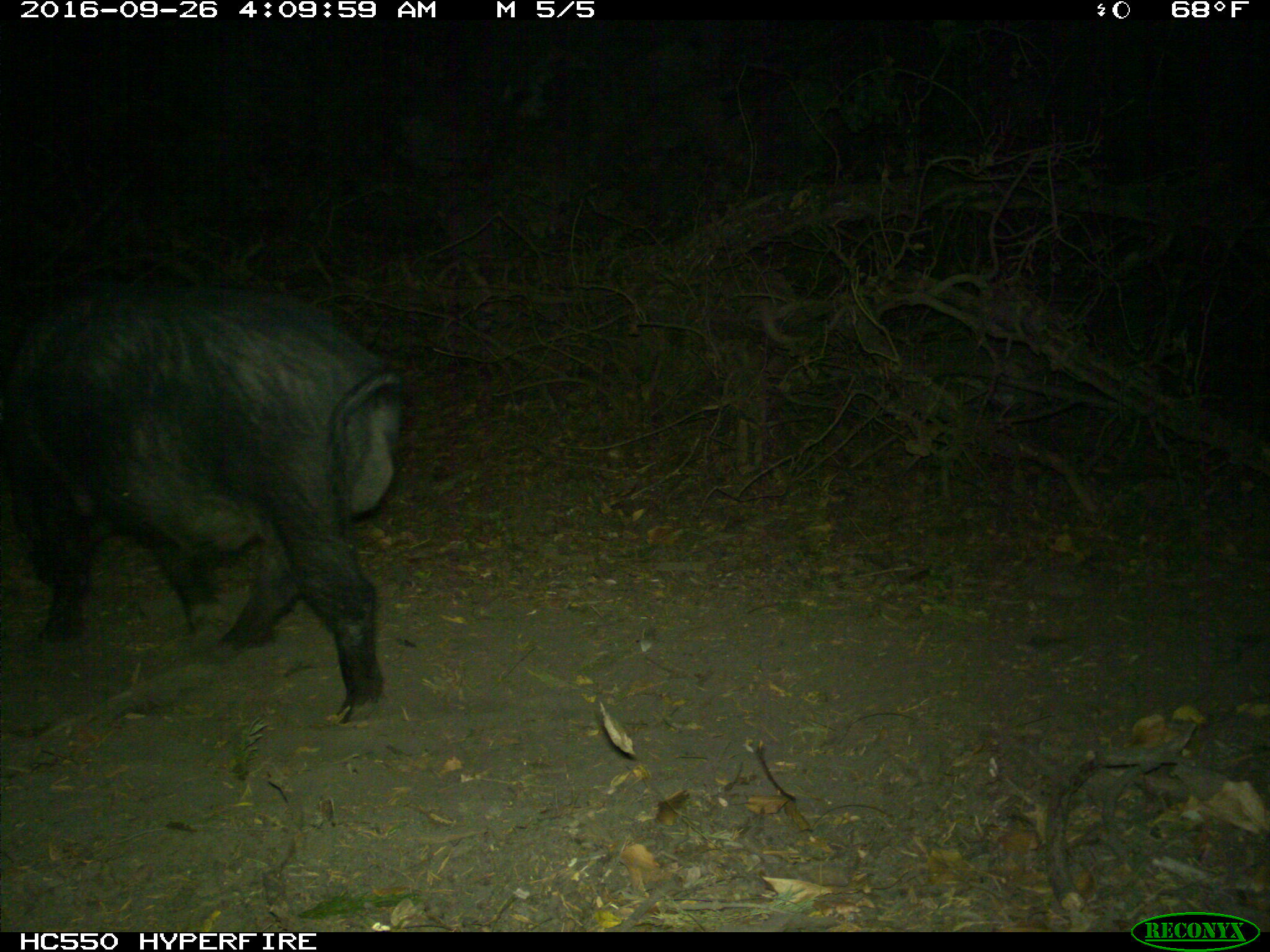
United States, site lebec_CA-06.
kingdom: Animalia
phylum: Chordata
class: Mammalia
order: Artiodactyla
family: Suidae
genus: Sus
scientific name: Sus scrofa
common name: wild boar